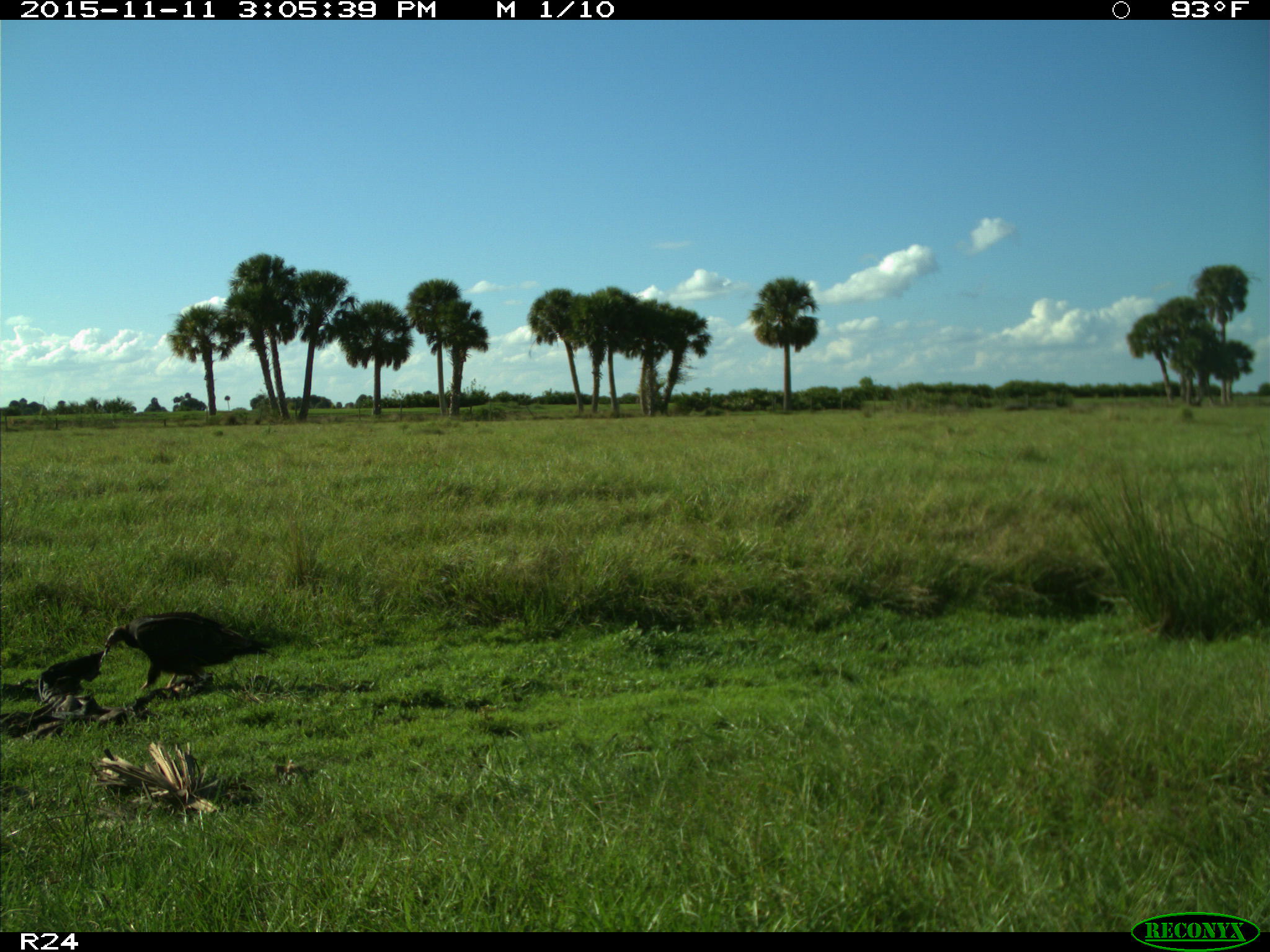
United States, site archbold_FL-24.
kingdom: Animalia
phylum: Chordata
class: Aves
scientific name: Aves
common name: birds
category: unidentified bird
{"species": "unidentified bird (birds) (Aves)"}